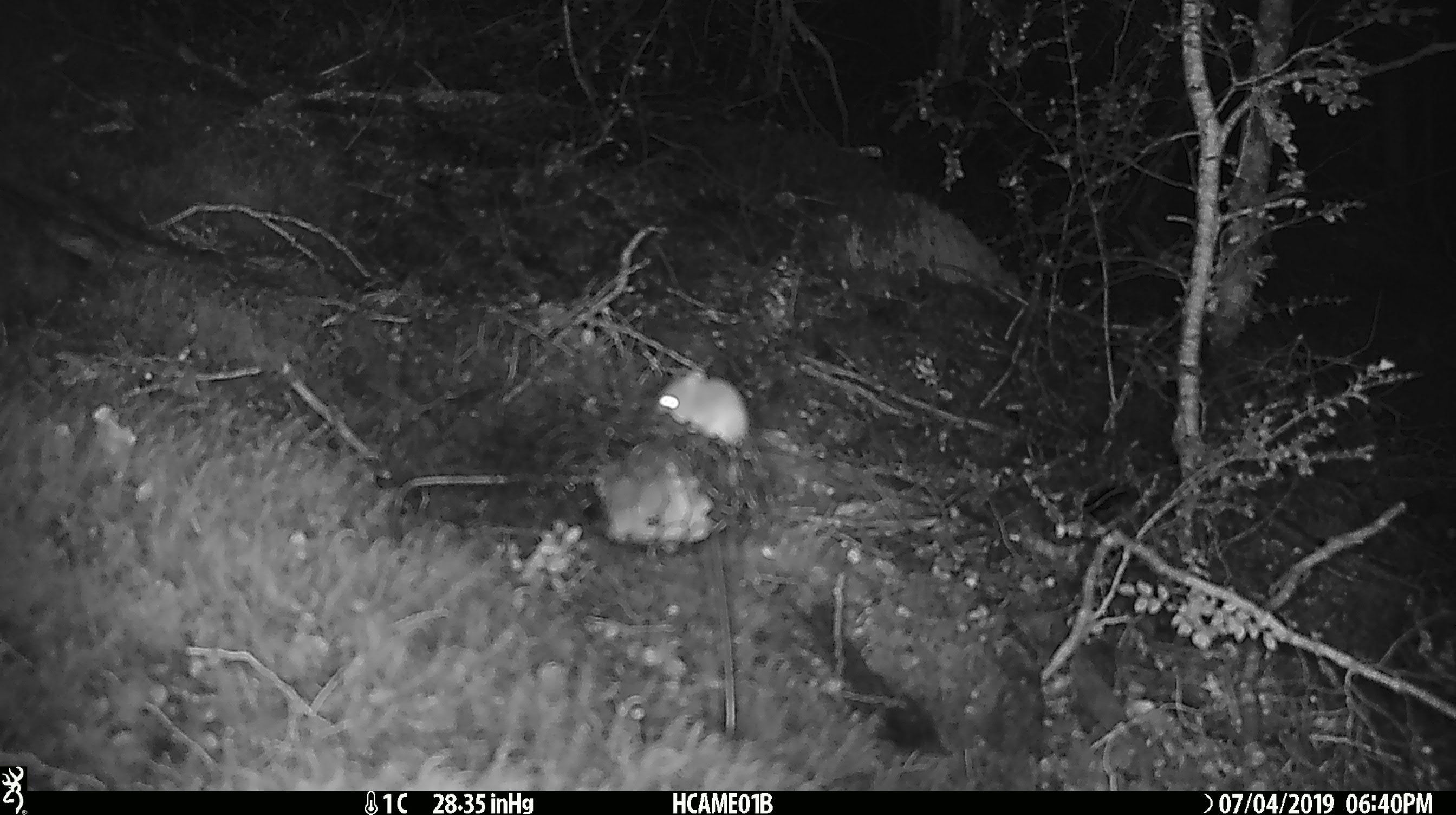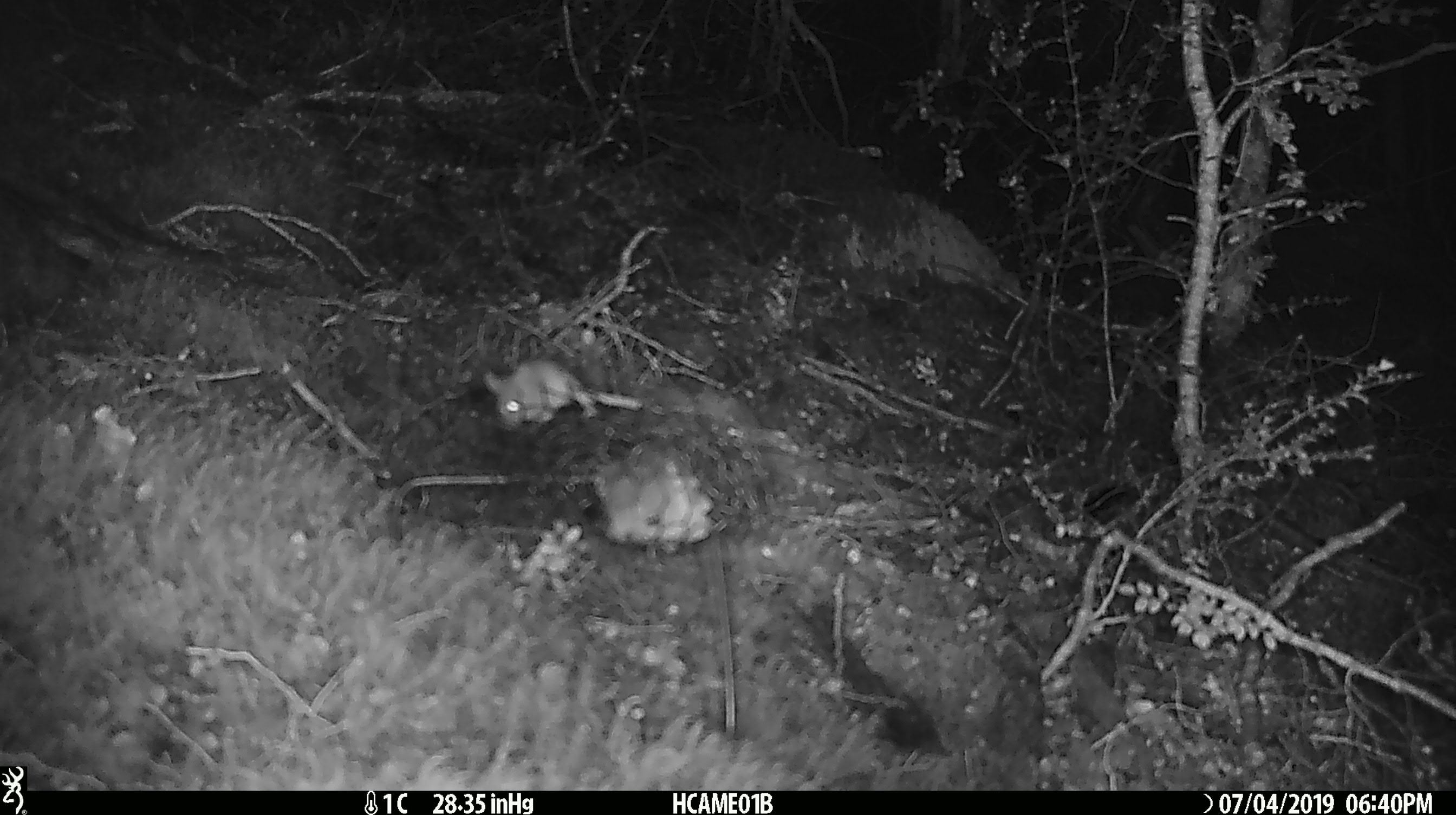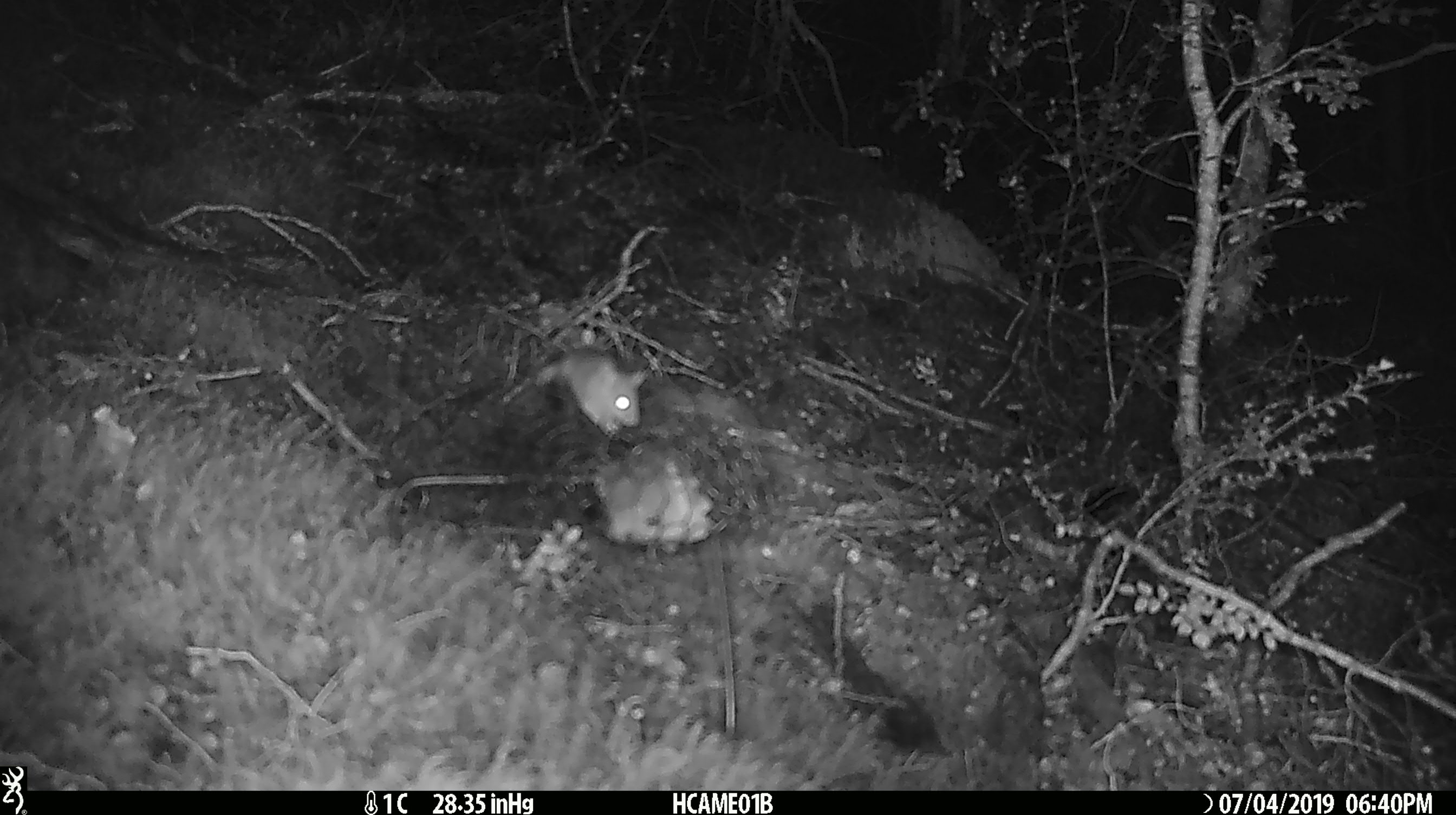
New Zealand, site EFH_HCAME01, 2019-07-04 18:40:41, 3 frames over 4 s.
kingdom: Animalia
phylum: Chordata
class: Mammalia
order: Rodentia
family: Muridae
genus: Mus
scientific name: Mus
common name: mouse